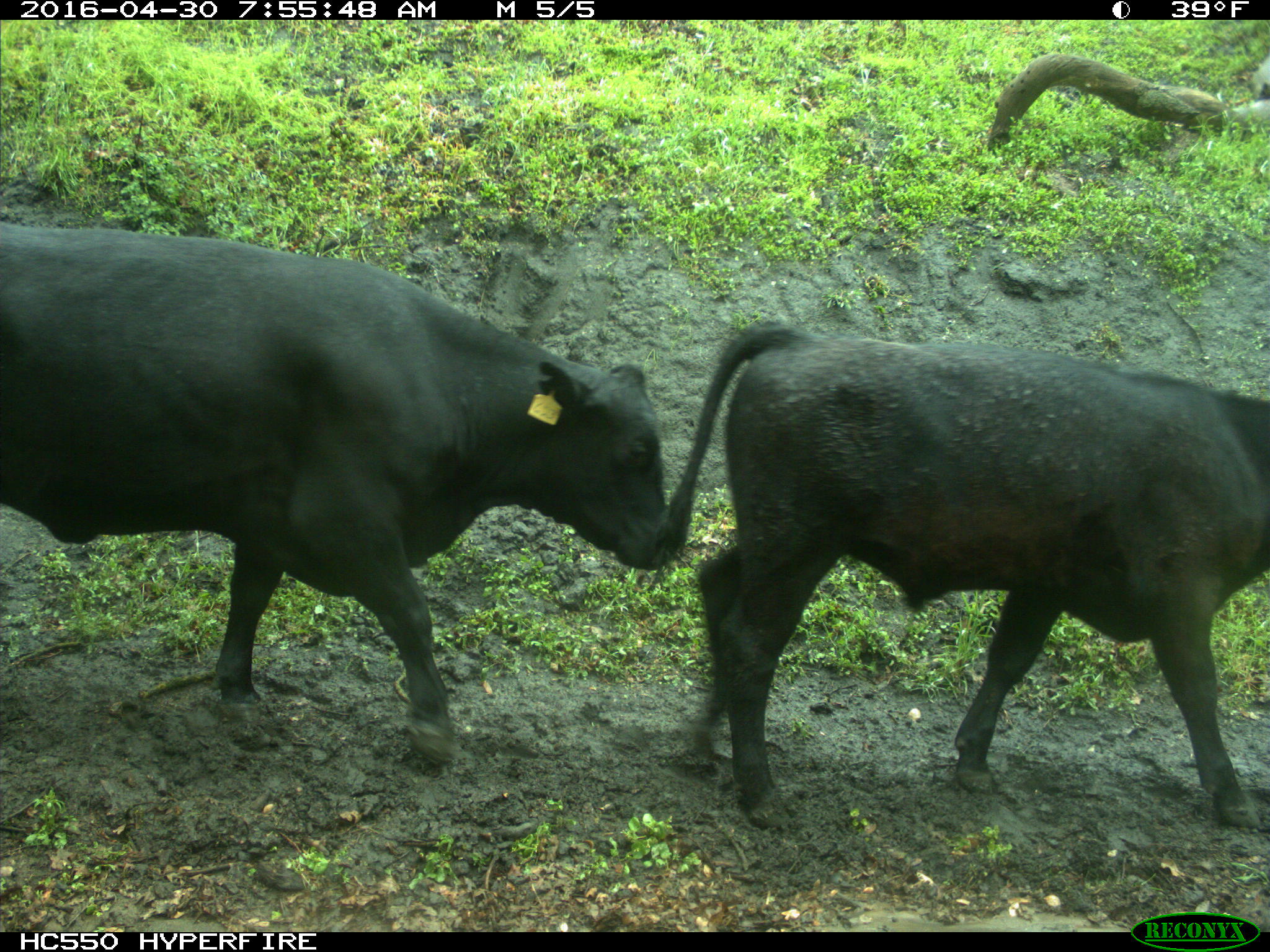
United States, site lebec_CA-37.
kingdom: Animalia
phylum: Chordata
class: Mammalia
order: Artiodactyla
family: Bovidae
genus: Bos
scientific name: Bos taurus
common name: domestic cow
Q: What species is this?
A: Bos taurus (domestic cow).